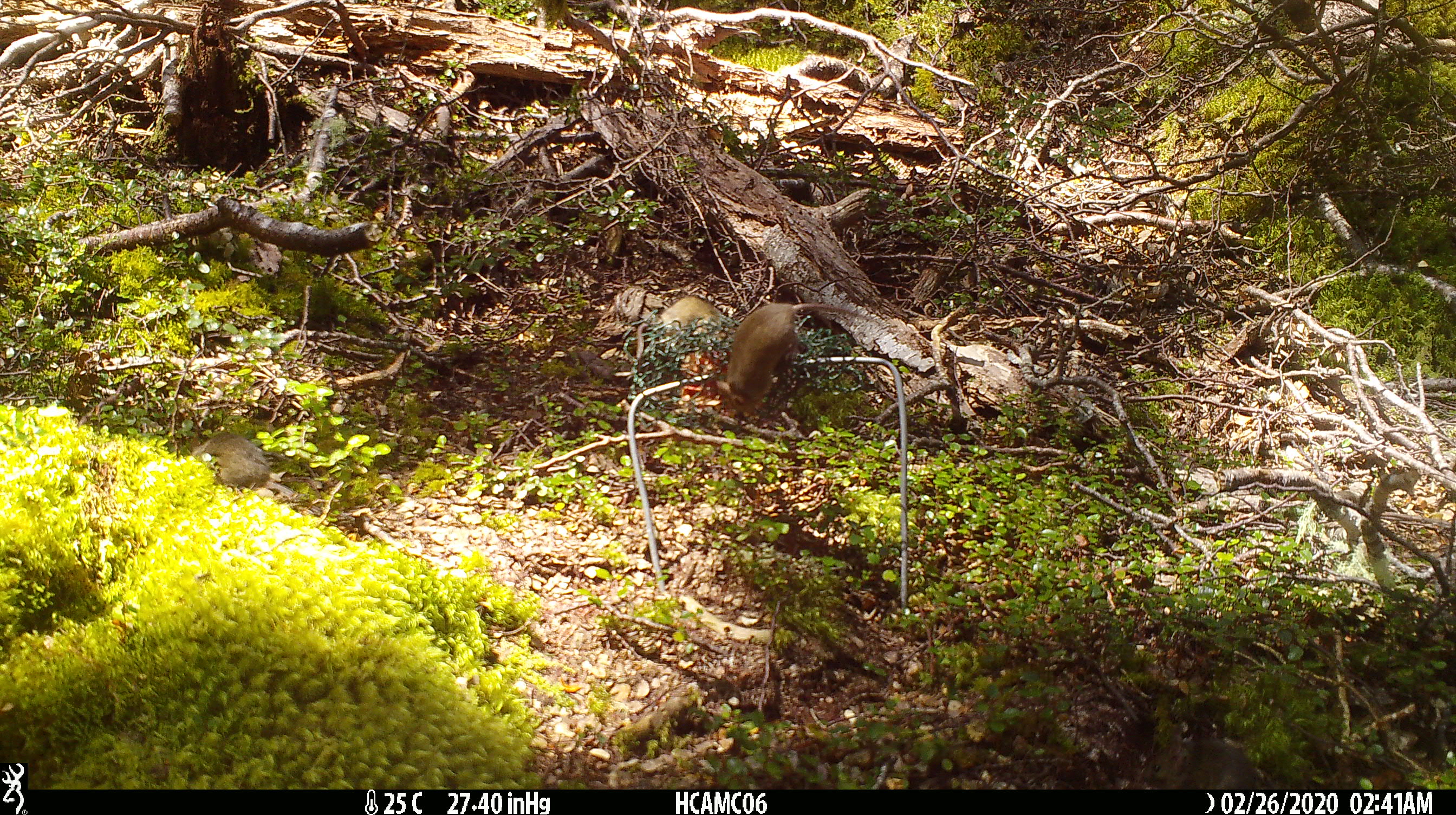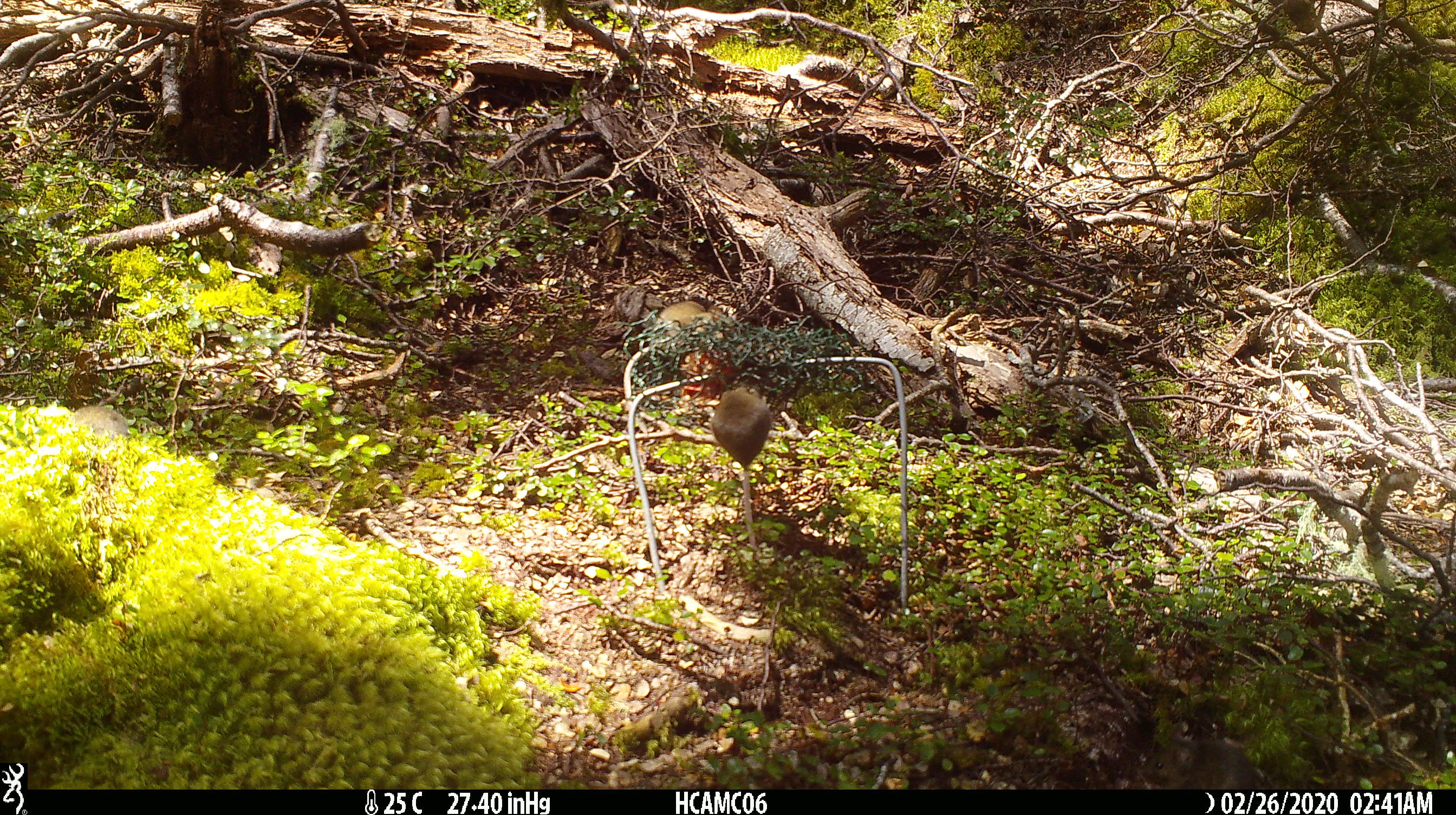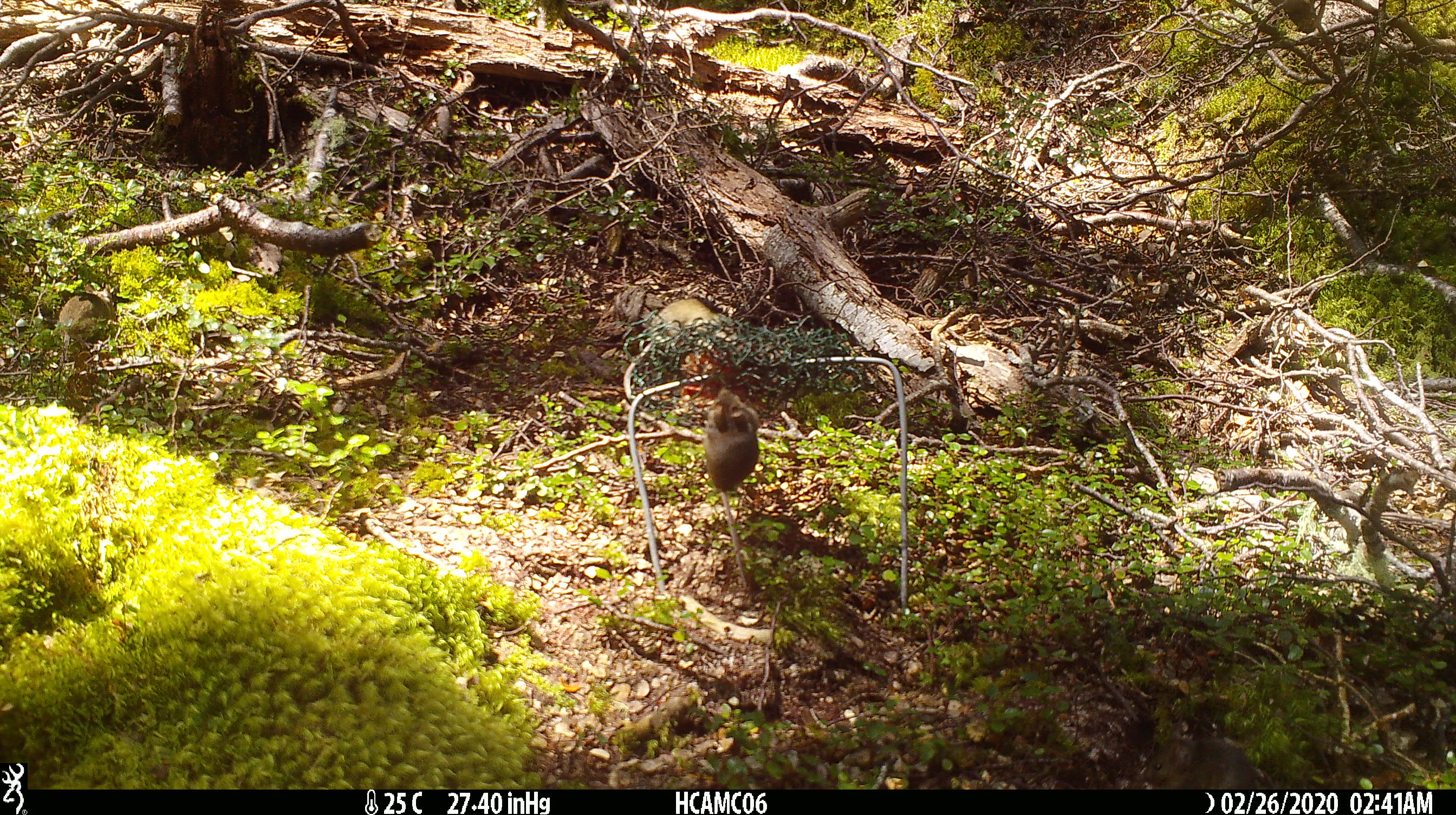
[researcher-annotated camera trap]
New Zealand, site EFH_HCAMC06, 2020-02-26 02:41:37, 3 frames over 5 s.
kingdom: Animalia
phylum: Chordata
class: Mammalia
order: Rodentia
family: Muridae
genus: Mus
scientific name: Mus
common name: mouse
Mouse (Mus).